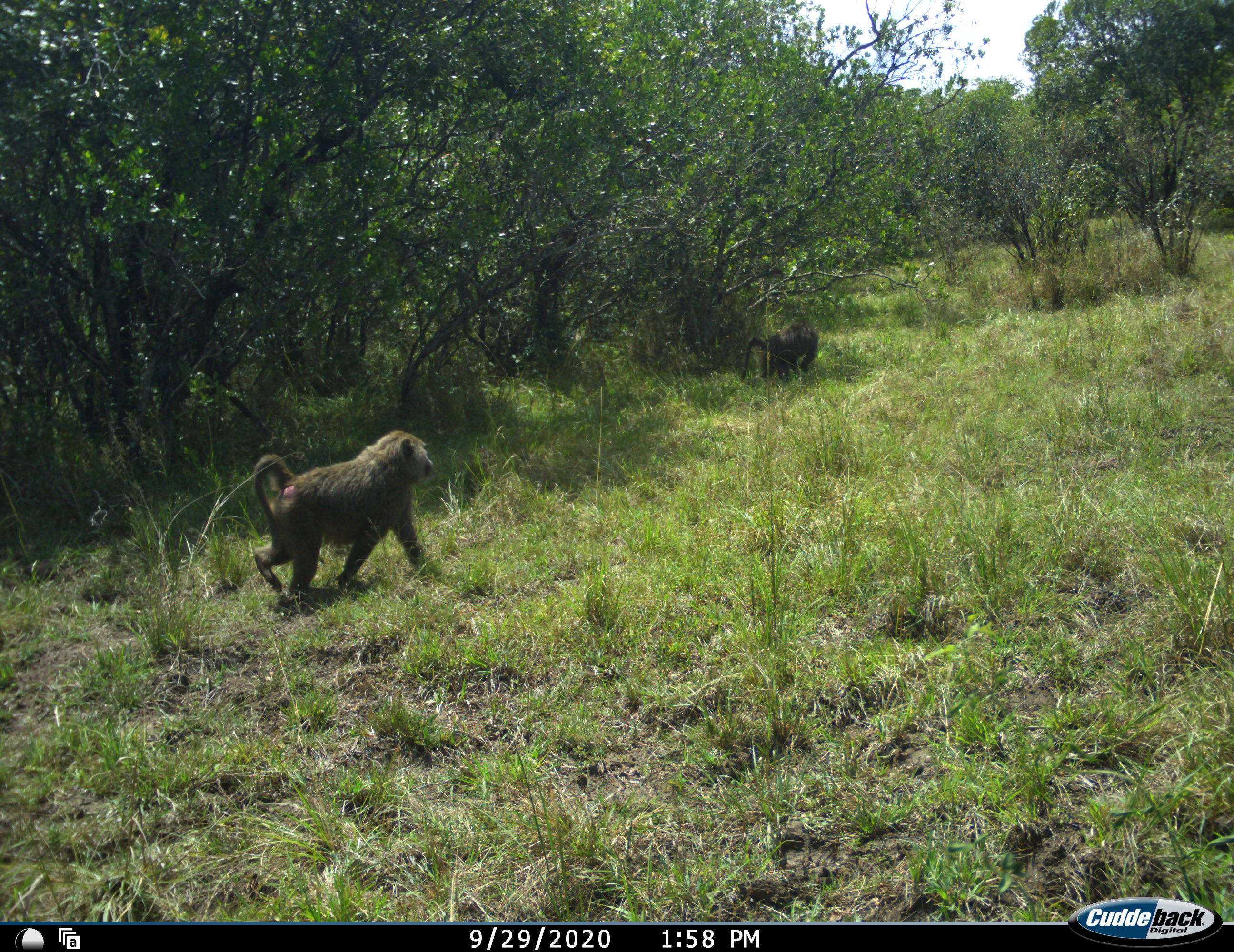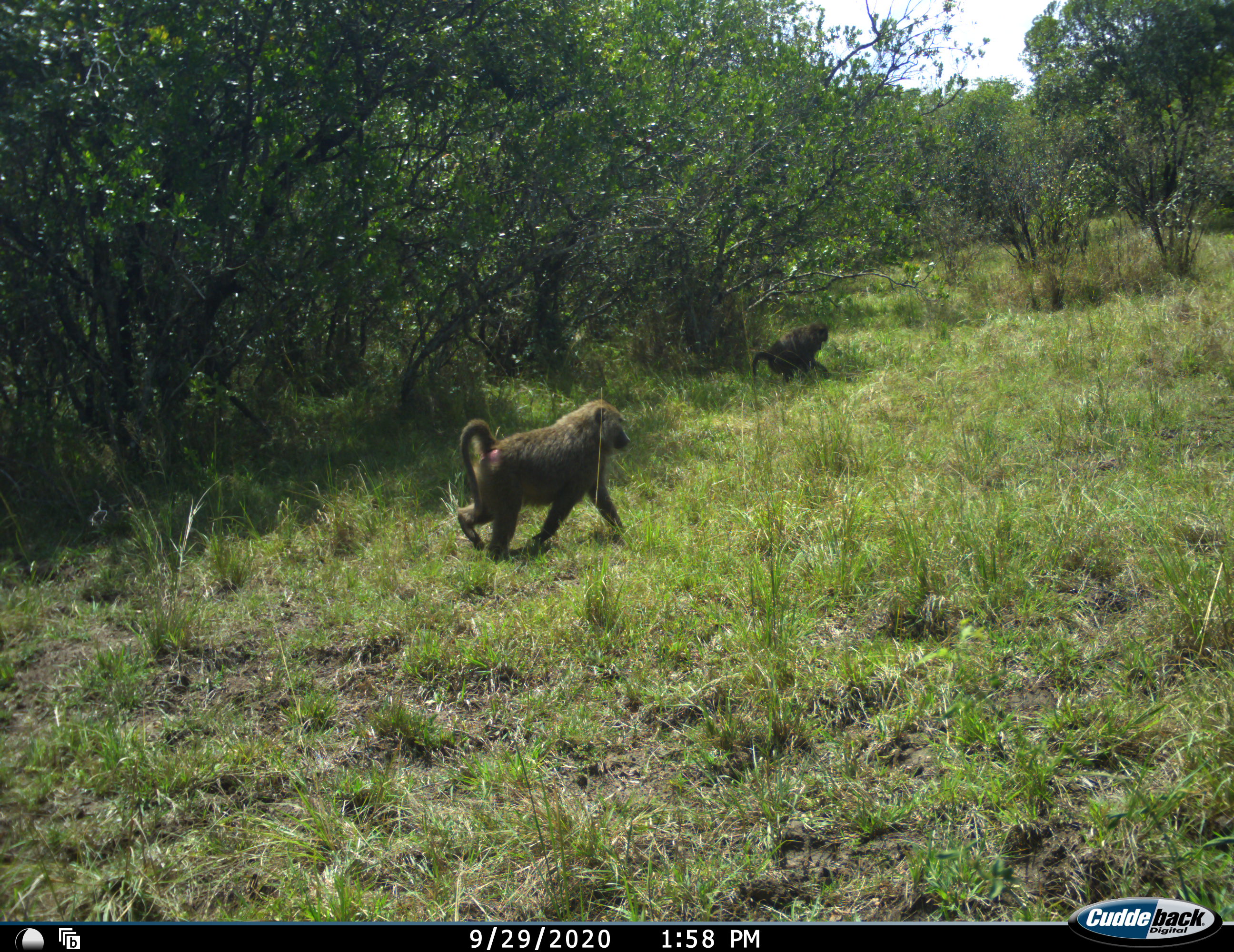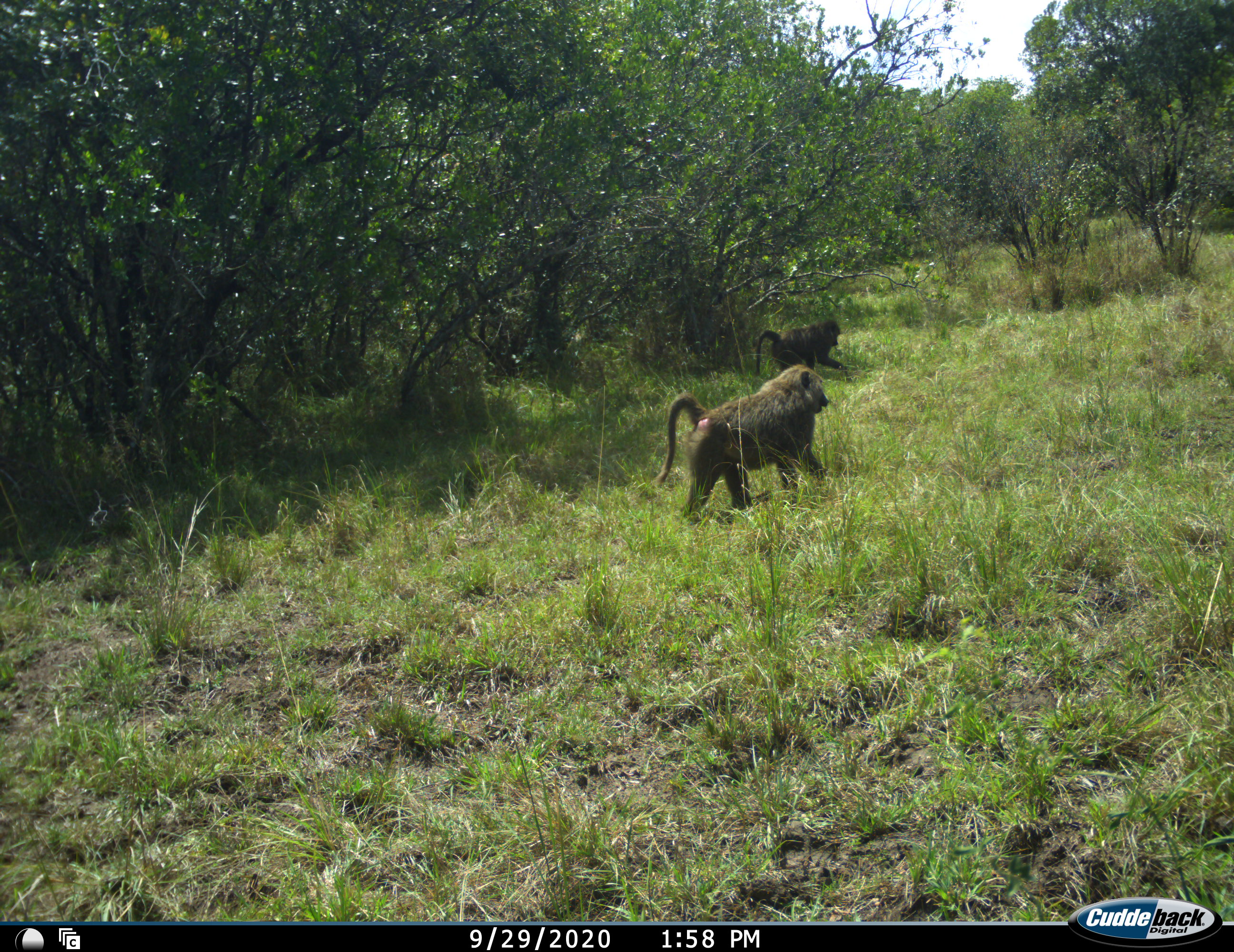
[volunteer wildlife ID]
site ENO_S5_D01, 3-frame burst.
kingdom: Animalia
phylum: Chordata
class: Mammalia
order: Primates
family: Cercopithecidae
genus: Papio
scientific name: Papio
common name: baboon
Baboon (Papio), count 2. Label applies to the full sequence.